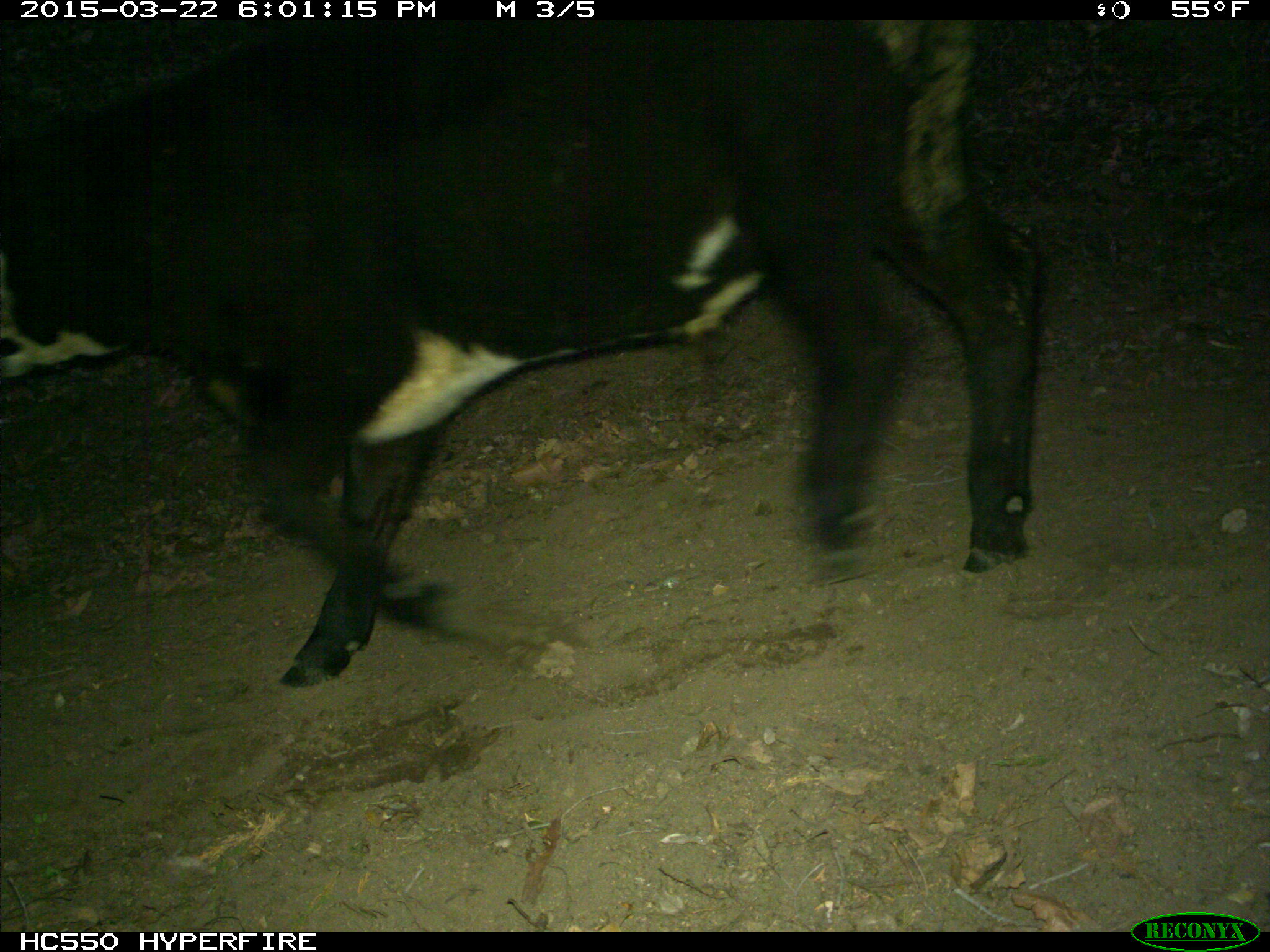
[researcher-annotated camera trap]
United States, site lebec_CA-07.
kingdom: Animalia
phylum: Chordata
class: Mammalia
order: Artiodactyla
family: Bovidae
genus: Bos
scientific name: Bos taurus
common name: domestic cow